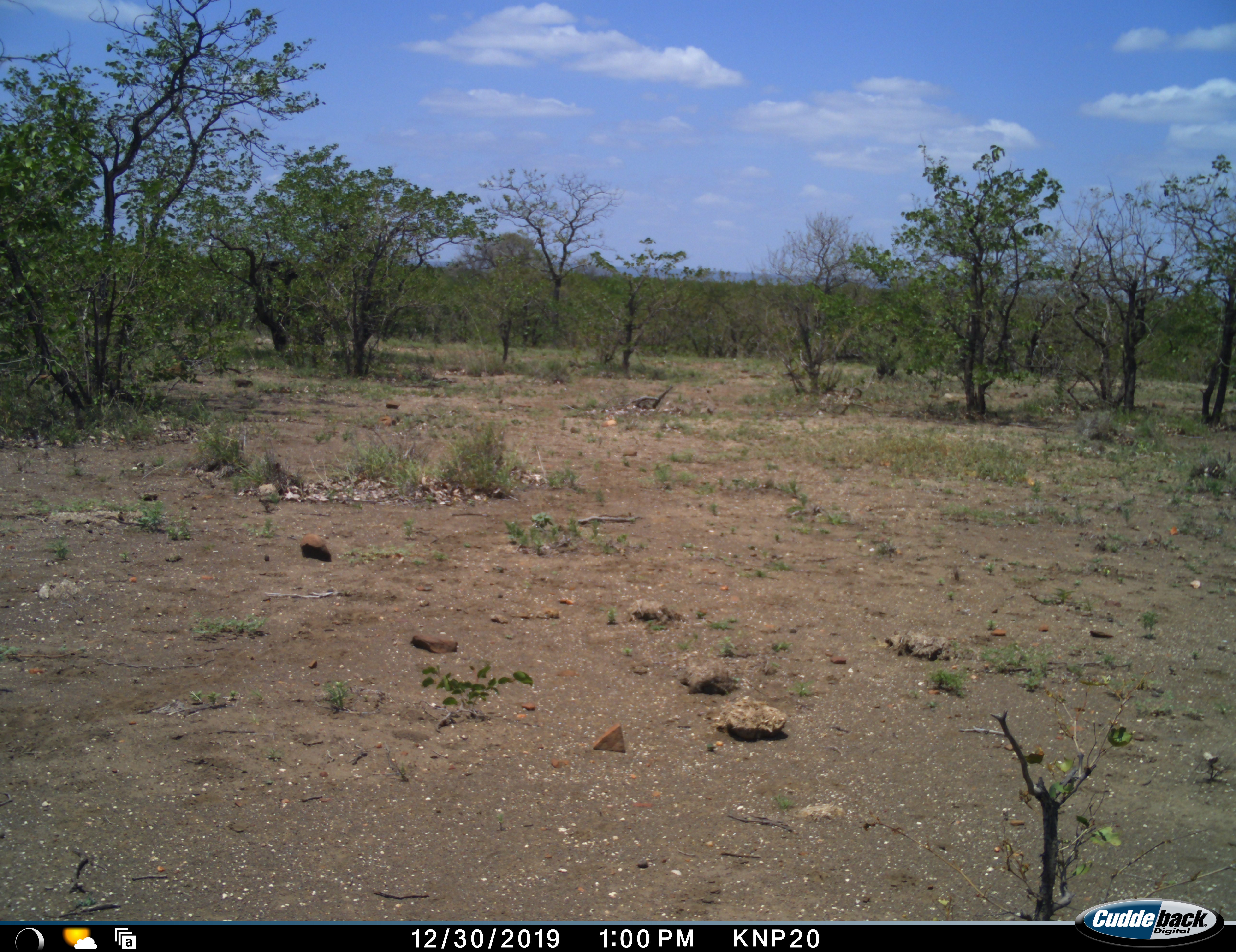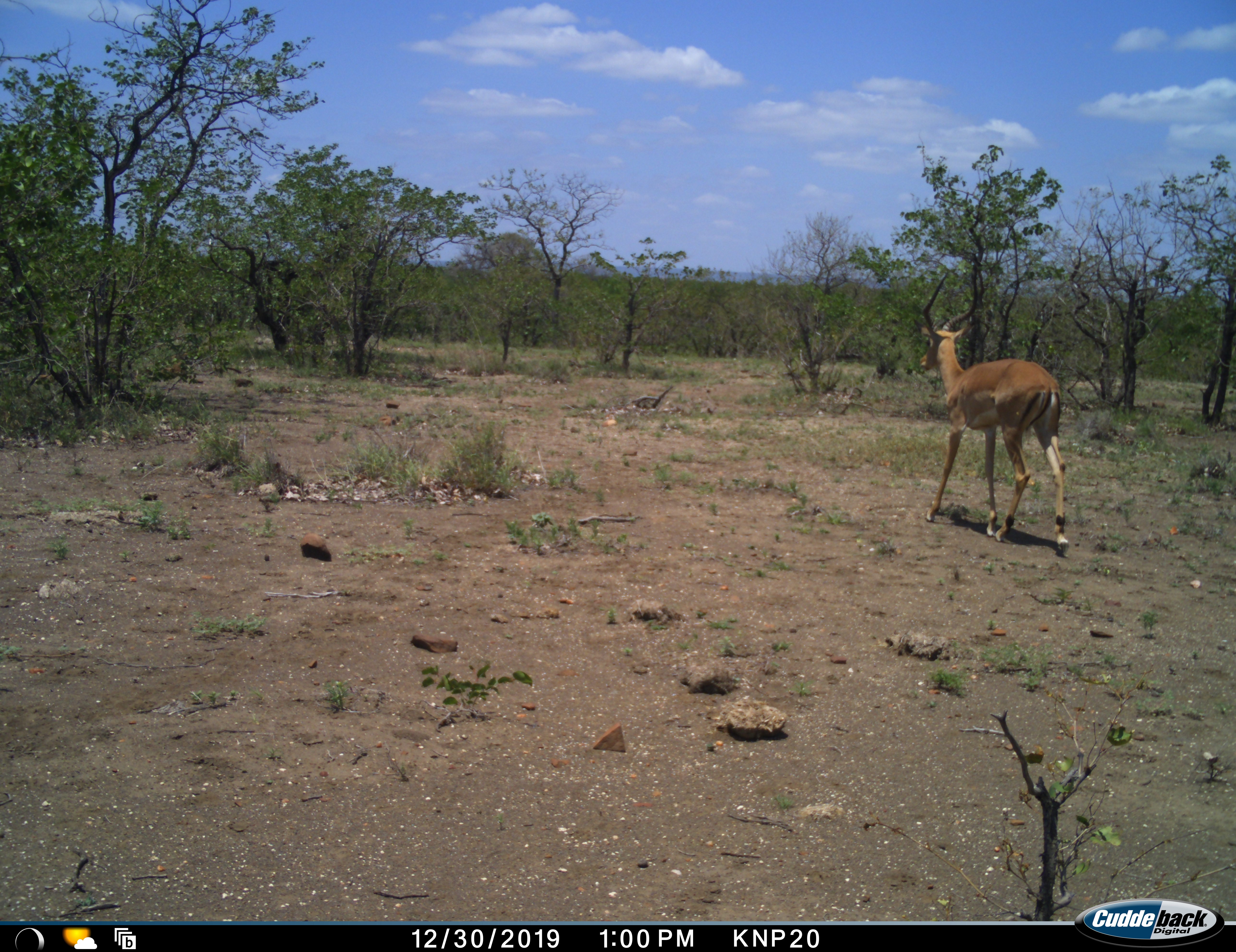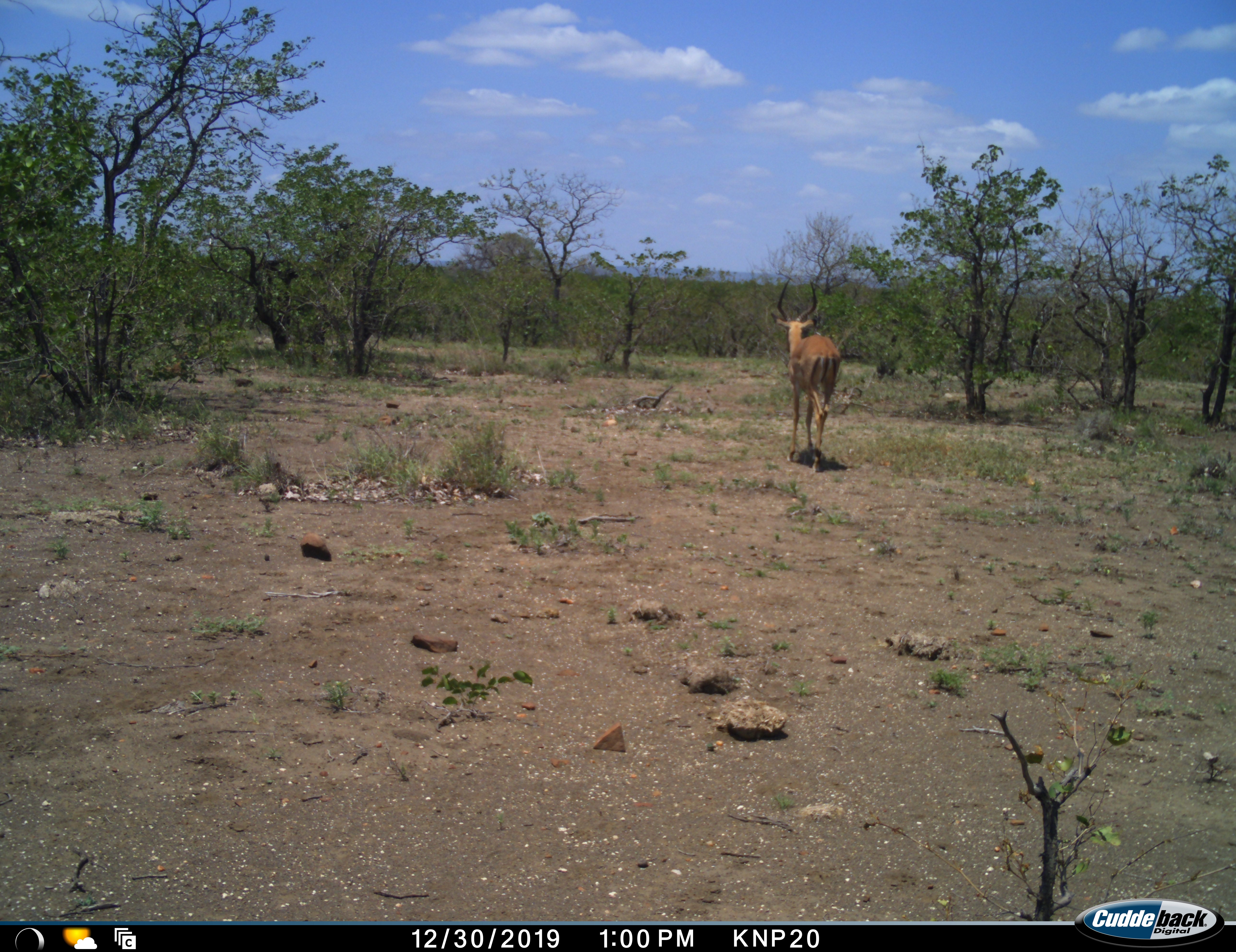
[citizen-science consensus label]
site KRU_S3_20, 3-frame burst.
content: unidentified animal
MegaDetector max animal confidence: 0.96